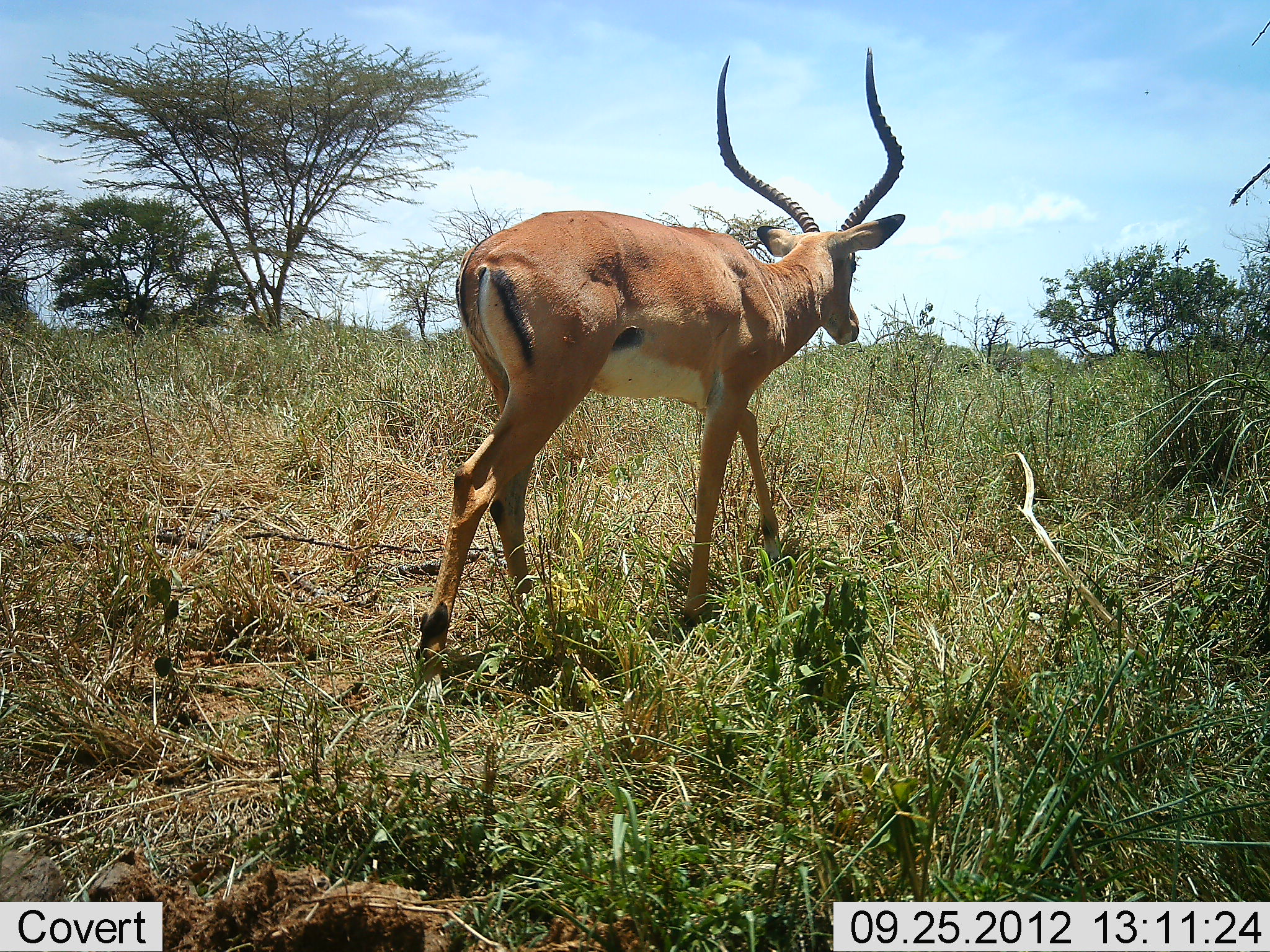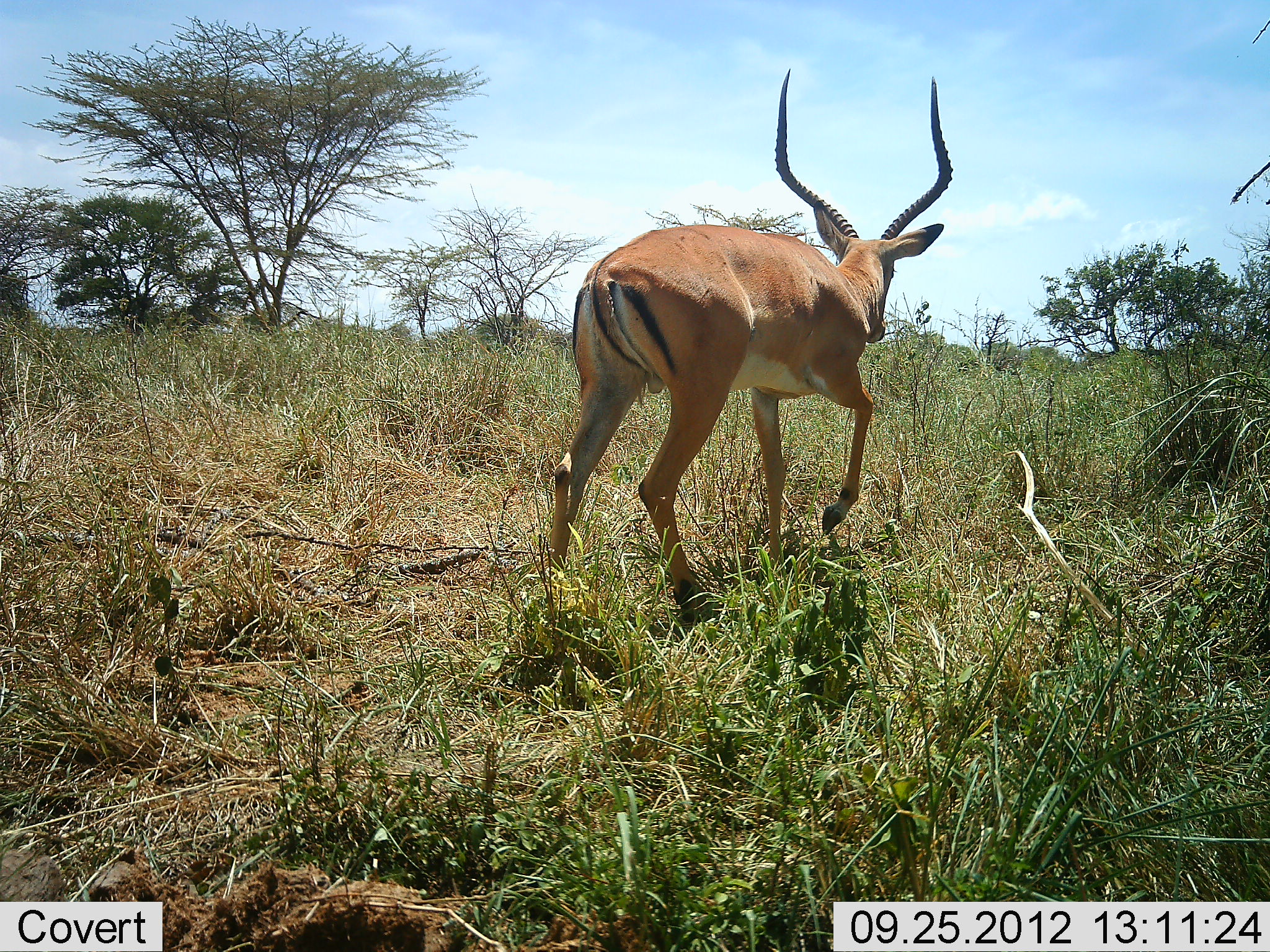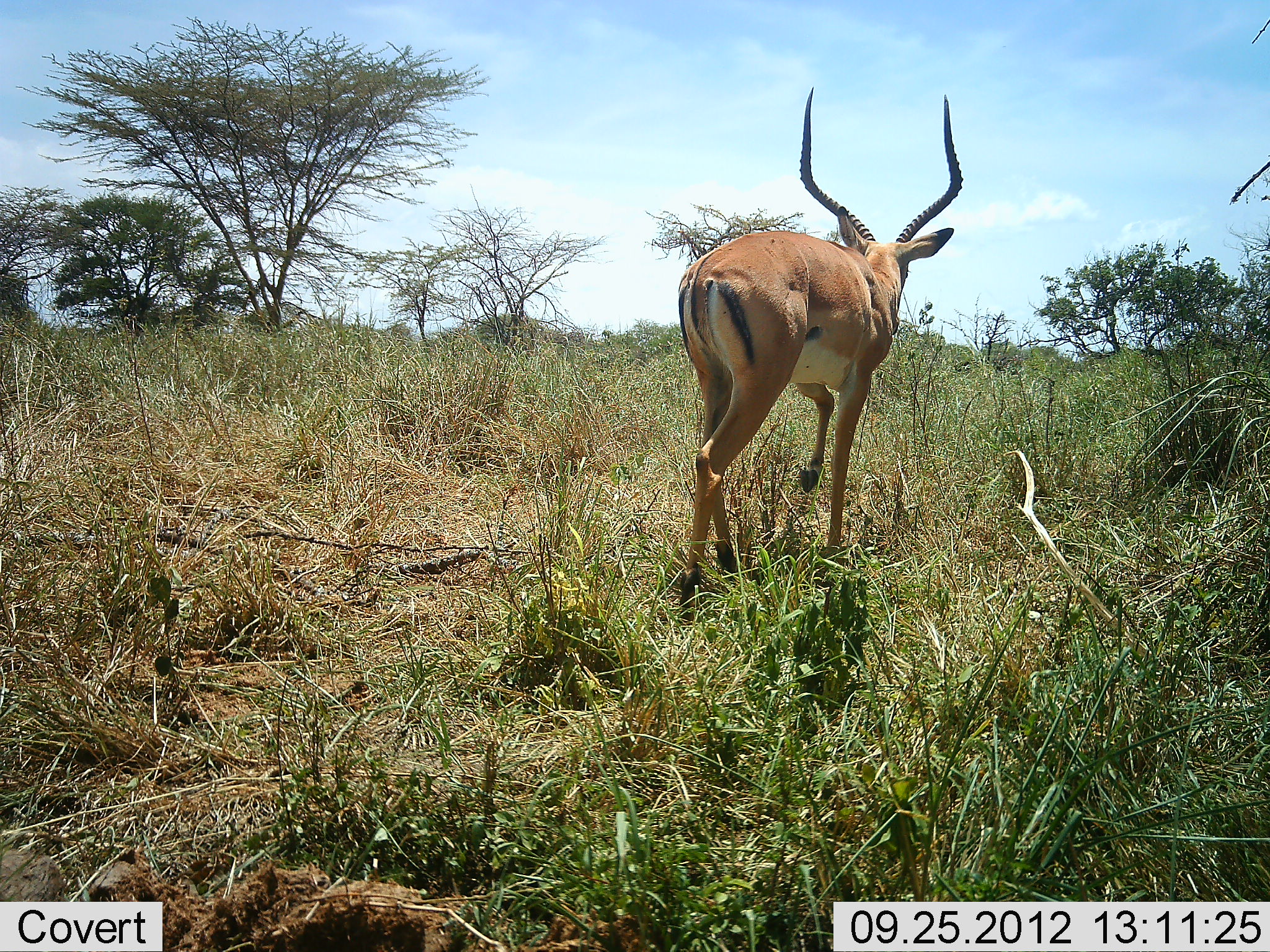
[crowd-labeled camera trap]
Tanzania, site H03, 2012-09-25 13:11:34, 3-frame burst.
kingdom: Animalia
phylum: Chordata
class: Mammalia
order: Artiodactyla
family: Bovidae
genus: Aepyceros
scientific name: Aepyceros melampus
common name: impala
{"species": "impala (Aepyceros melampus)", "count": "1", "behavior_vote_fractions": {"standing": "0%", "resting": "0%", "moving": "100%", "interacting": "0%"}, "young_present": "0%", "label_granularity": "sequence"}